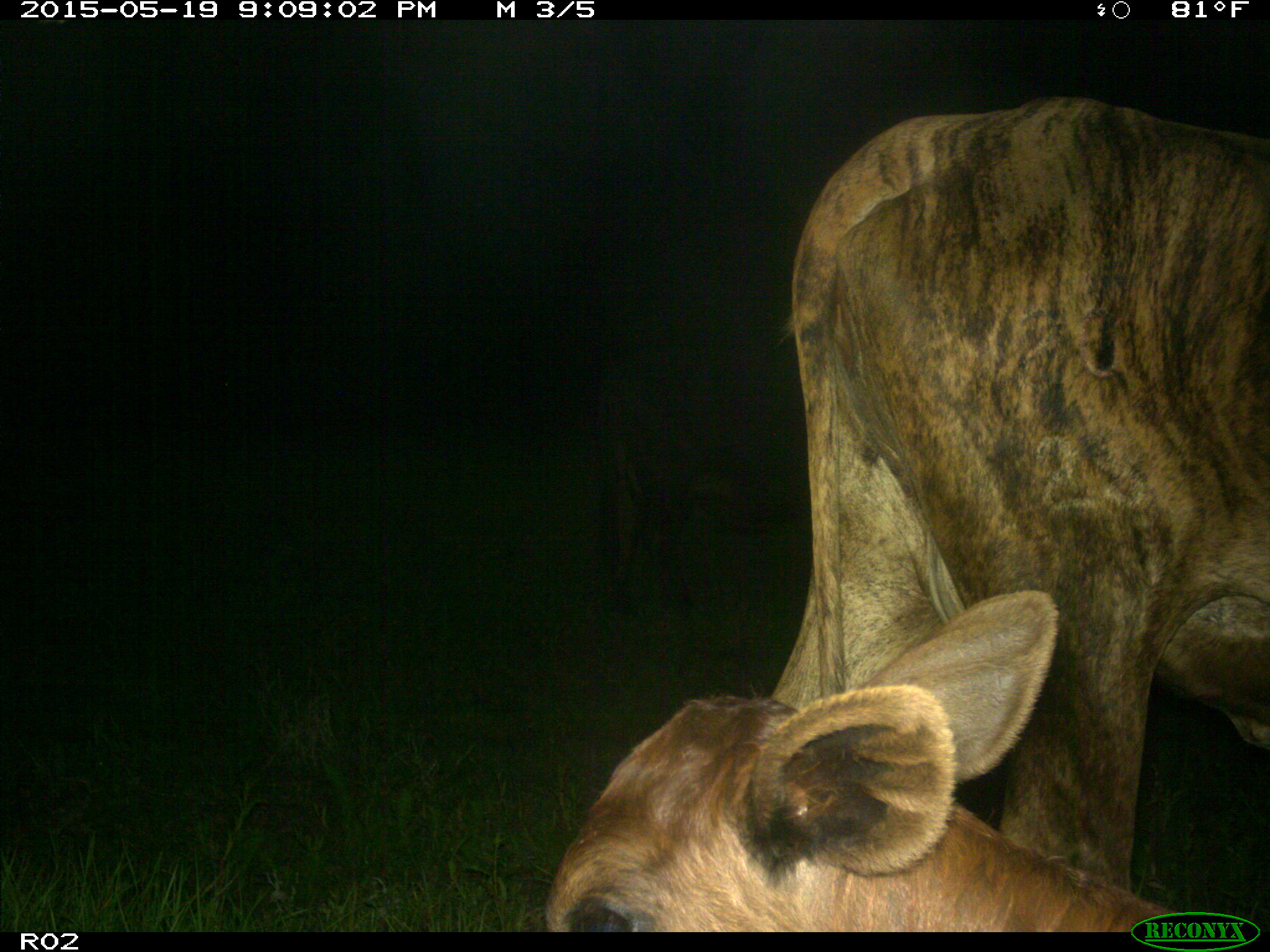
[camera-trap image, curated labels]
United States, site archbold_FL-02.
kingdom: Animalia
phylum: Chordata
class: Mammalia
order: Artiodactyla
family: Bovidae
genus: Bos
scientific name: Bos taurus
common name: domestic cow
Bos taurus (domestic cow).